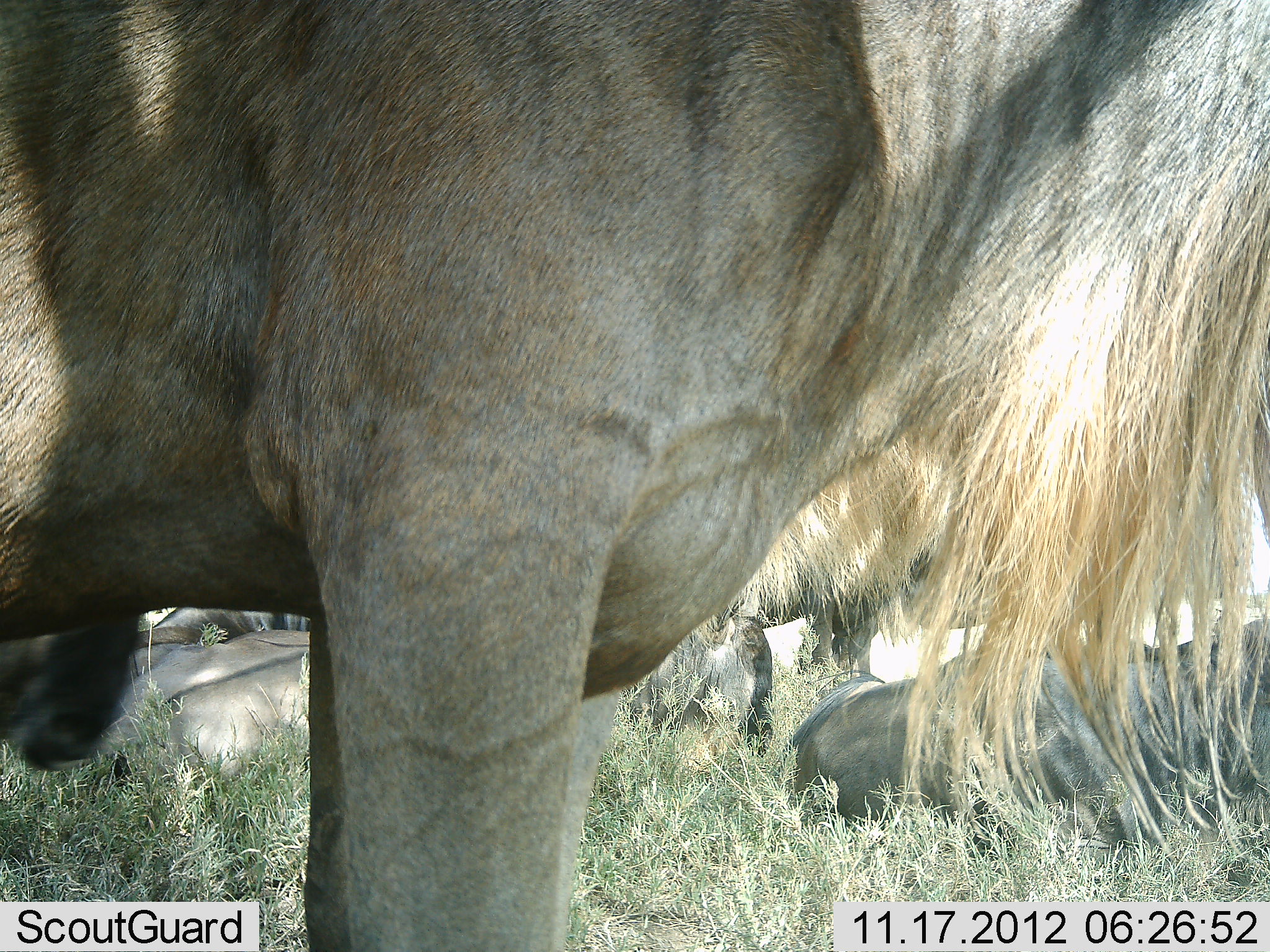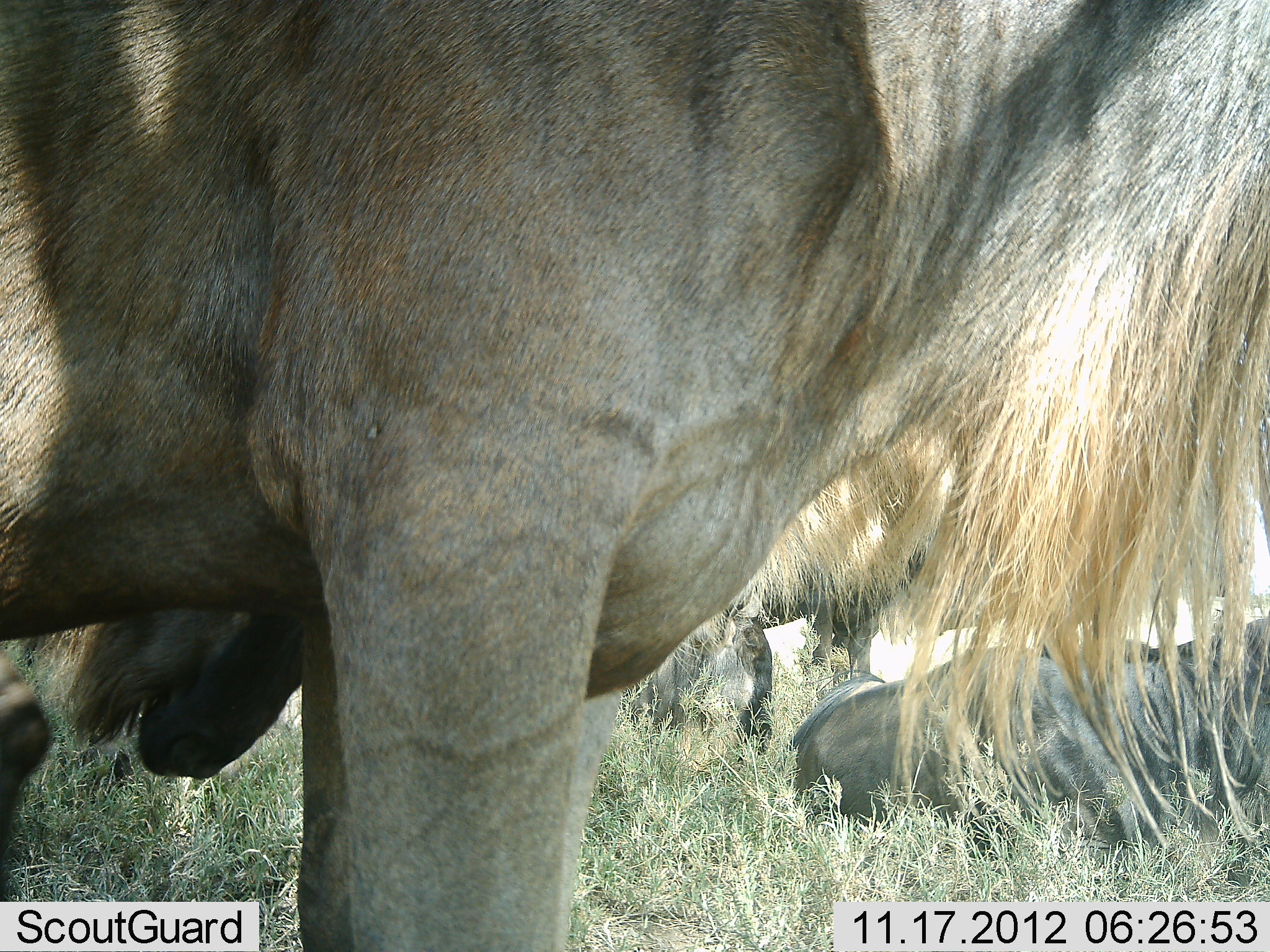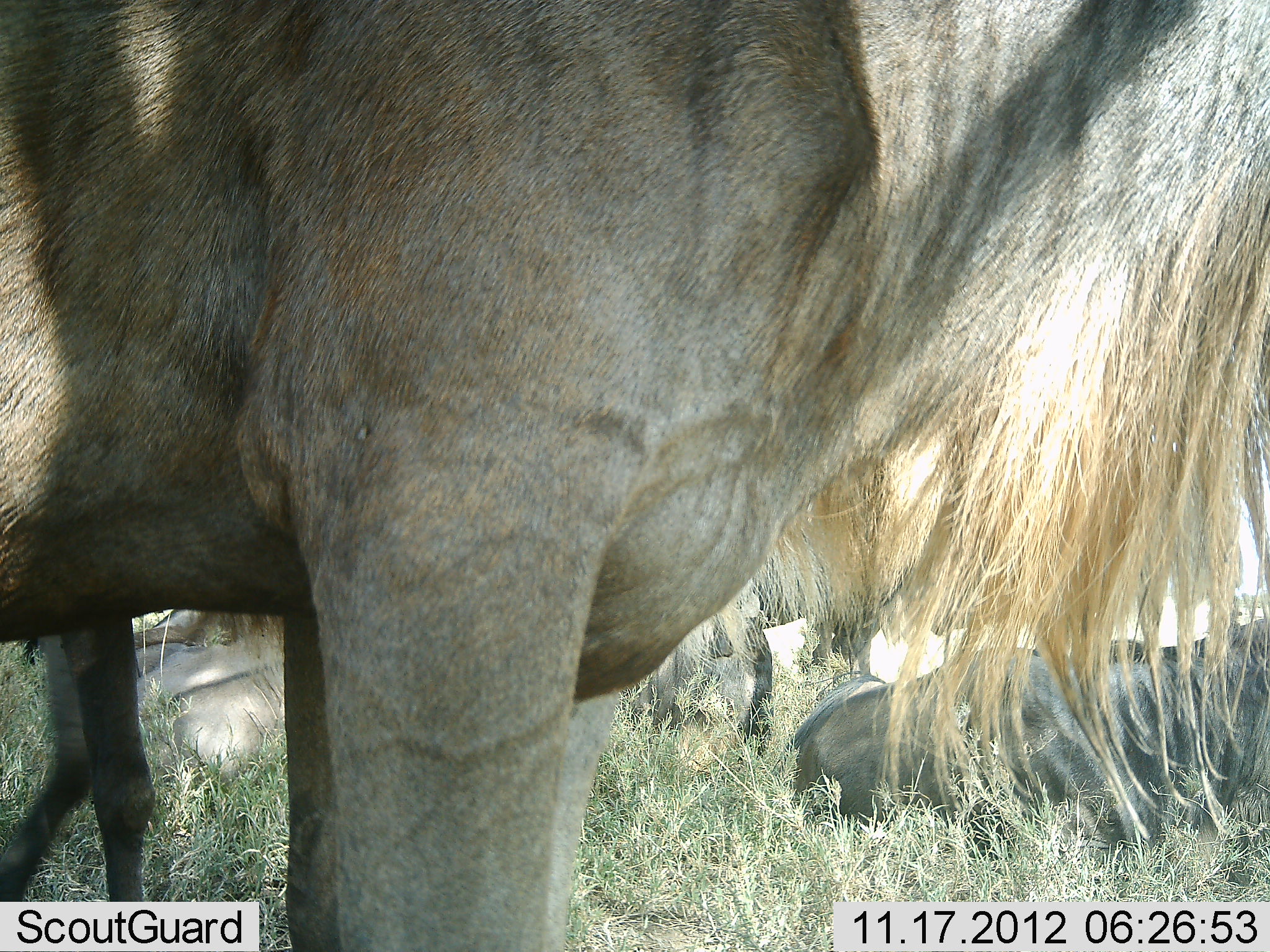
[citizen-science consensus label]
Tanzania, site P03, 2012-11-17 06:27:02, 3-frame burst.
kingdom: Animalia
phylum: Chordata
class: Mammalia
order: Artiodactyla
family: Bovidae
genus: Connochaetes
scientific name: Connochaetes taurinus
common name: blue wildebeest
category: wildebeest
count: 5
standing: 60%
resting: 100%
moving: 10%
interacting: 0%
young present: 0%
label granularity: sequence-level